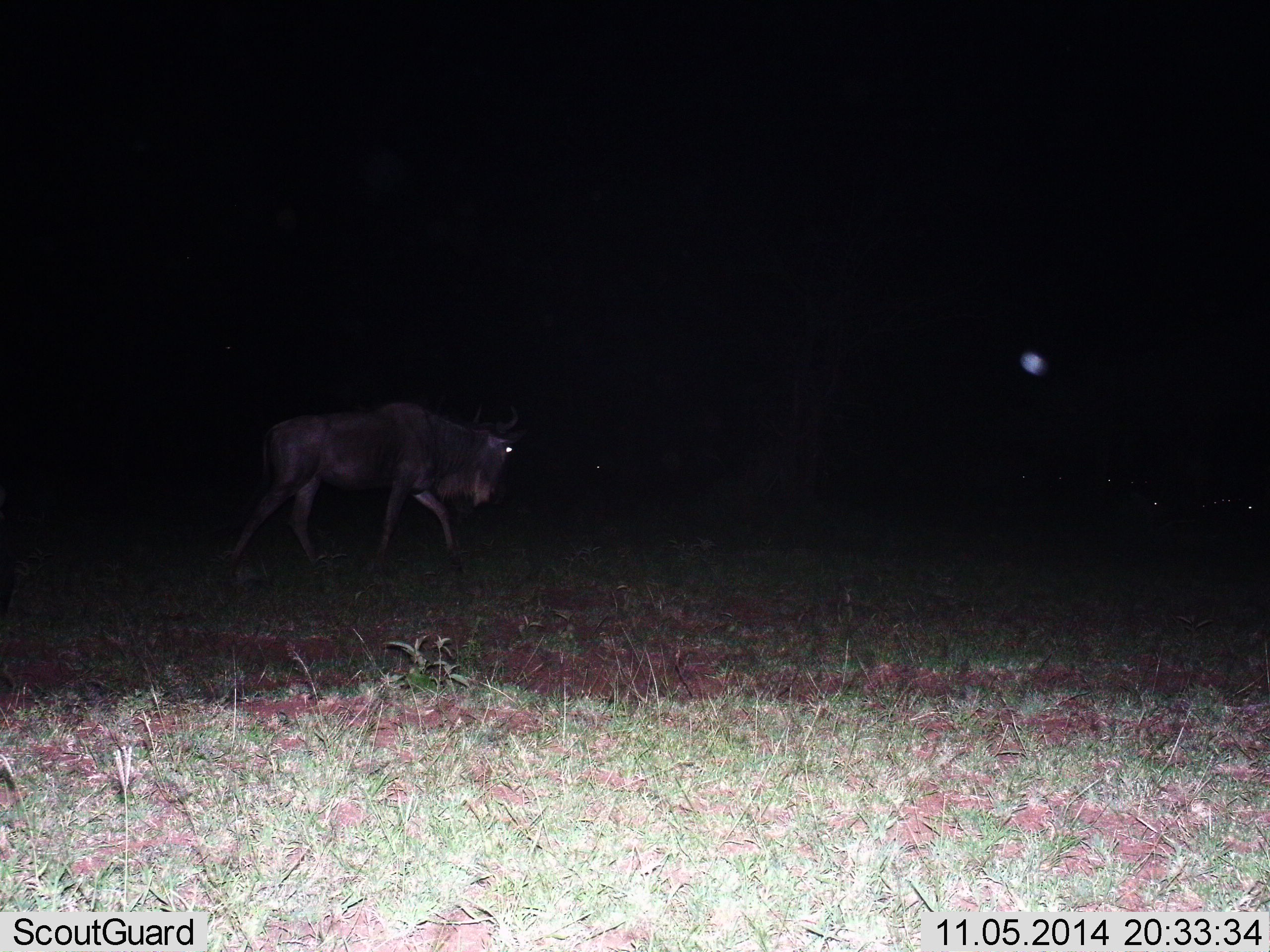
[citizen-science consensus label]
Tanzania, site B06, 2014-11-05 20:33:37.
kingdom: Animalia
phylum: Chordata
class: Mammalia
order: Artiodactyla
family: Bovidae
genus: Connochaetes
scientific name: Connochaetes taurinus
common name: blue wildebeest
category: wildebeest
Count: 1.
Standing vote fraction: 0%.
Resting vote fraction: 0%.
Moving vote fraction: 100%.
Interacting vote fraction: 0%.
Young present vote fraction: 0%.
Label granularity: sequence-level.